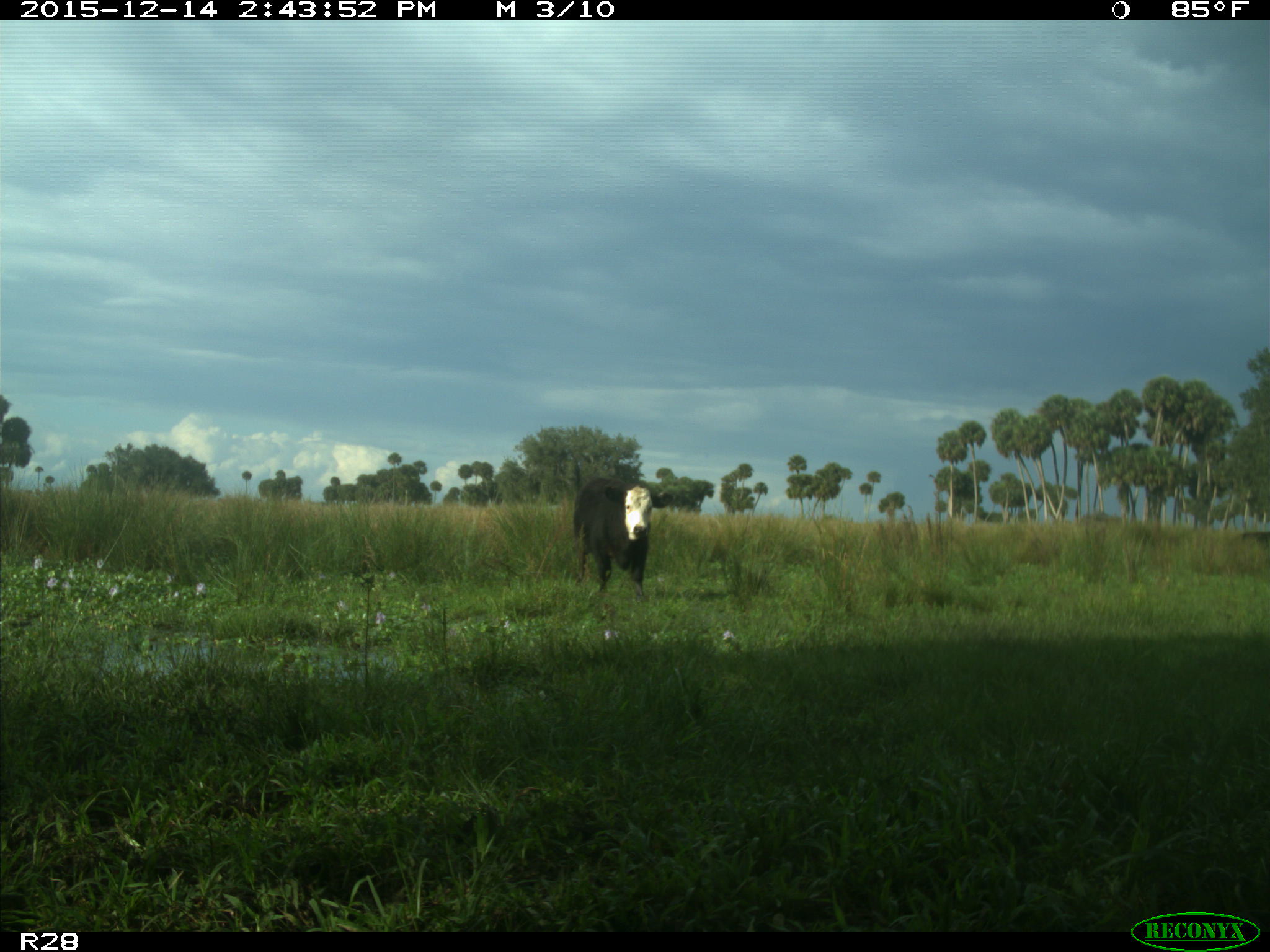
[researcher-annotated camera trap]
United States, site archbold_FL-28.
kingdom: Animalia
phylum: Chordata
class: Mammalia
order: Artiodactyla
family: Bovidae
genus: Bos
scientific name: Bos taurus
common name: domestic cow